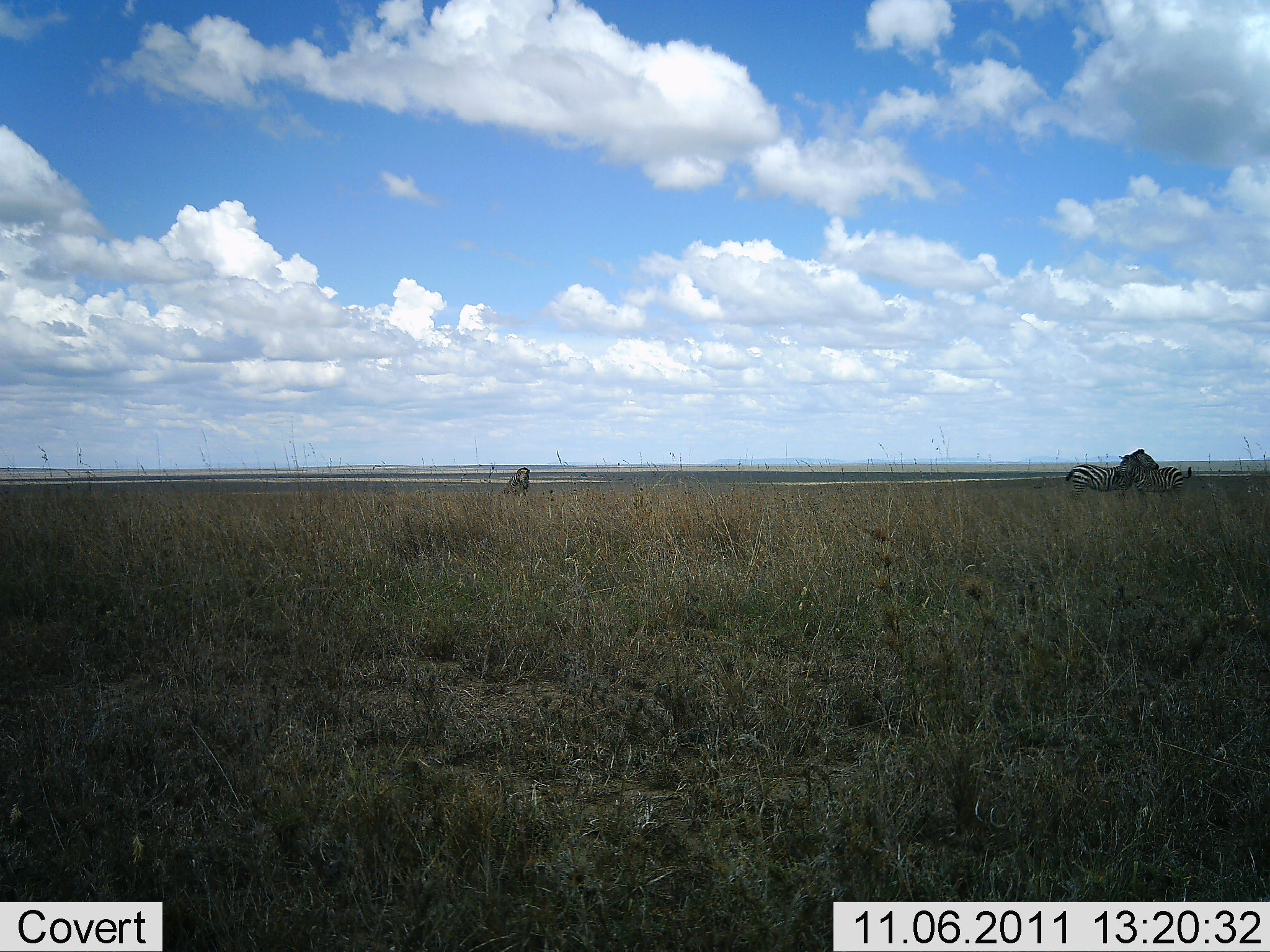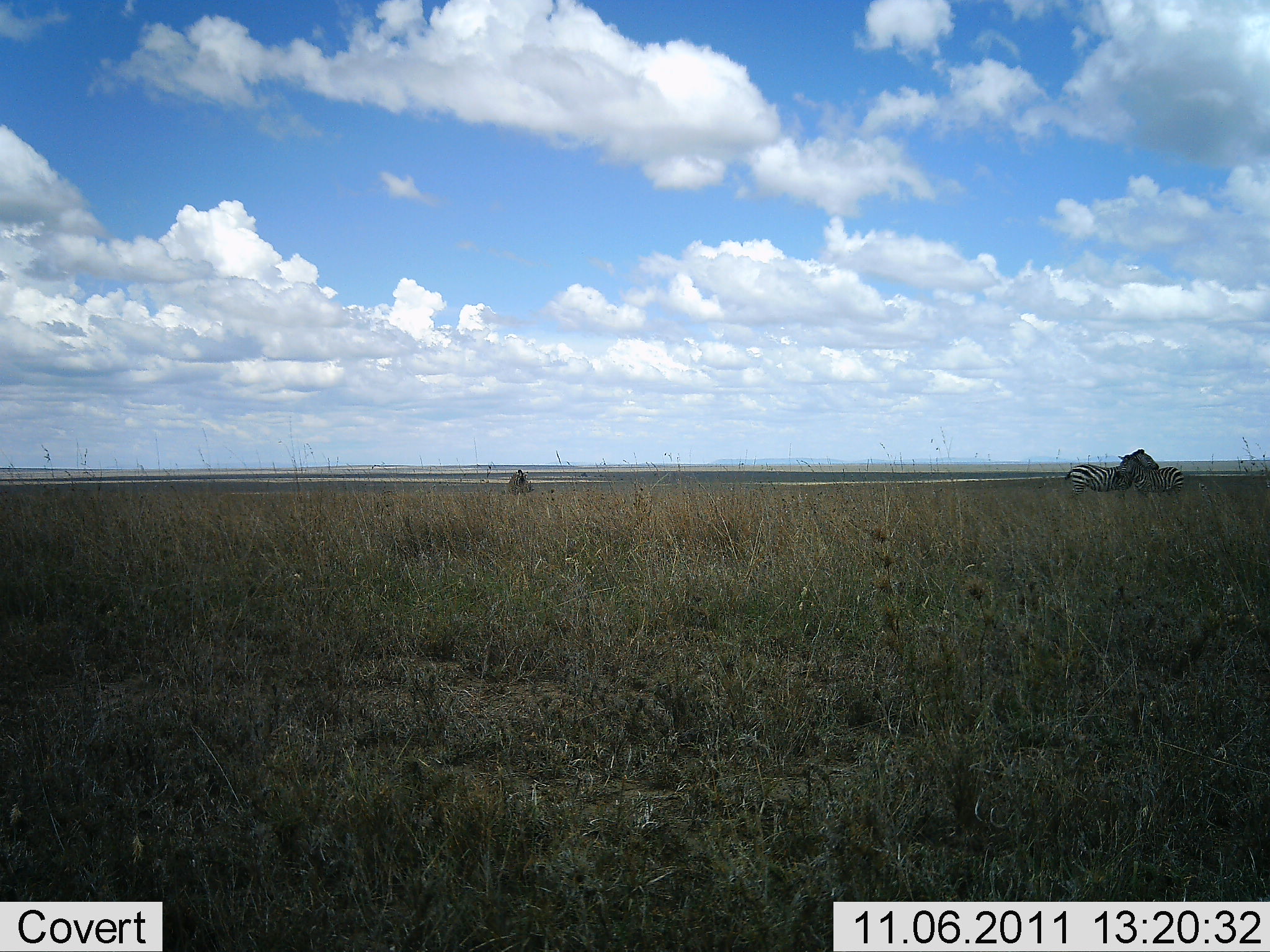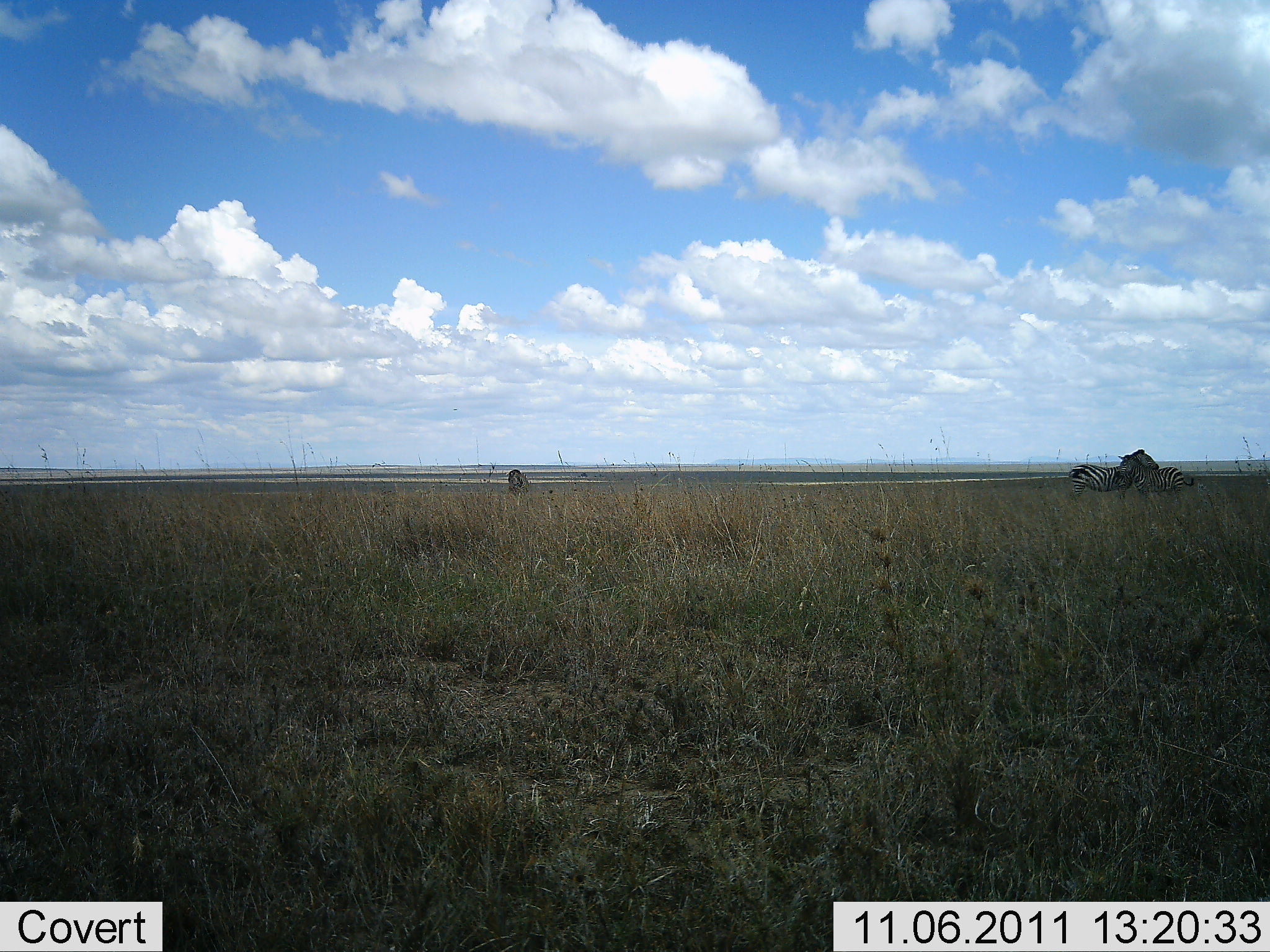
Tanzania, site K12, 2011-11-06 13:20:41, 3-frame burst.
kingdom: Animalia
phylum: Chordata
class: Mammalia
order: Perissodactyla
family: Equidae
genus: Equus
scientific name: Equus quagga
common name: plains zebra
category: zebra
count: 2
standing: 75%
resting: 0%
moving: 0%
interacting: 33%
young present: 0%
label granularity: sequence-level